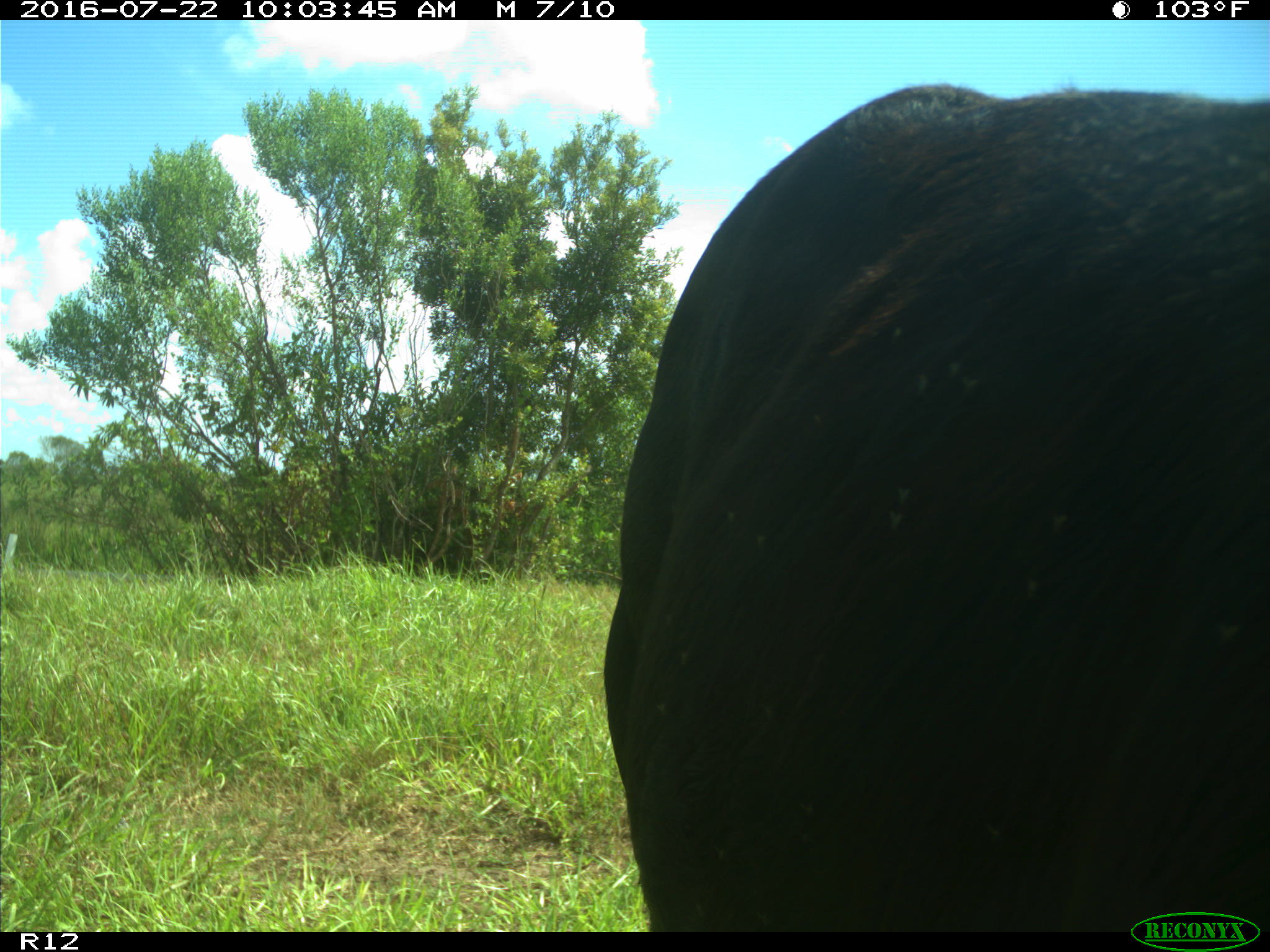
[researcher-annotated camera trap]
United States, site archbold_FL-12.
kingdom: Animalia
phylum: Chordata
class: Mammalia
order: Artiodactyla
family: Bovidae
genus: Bos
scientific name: Bos taurus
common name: domestic cow